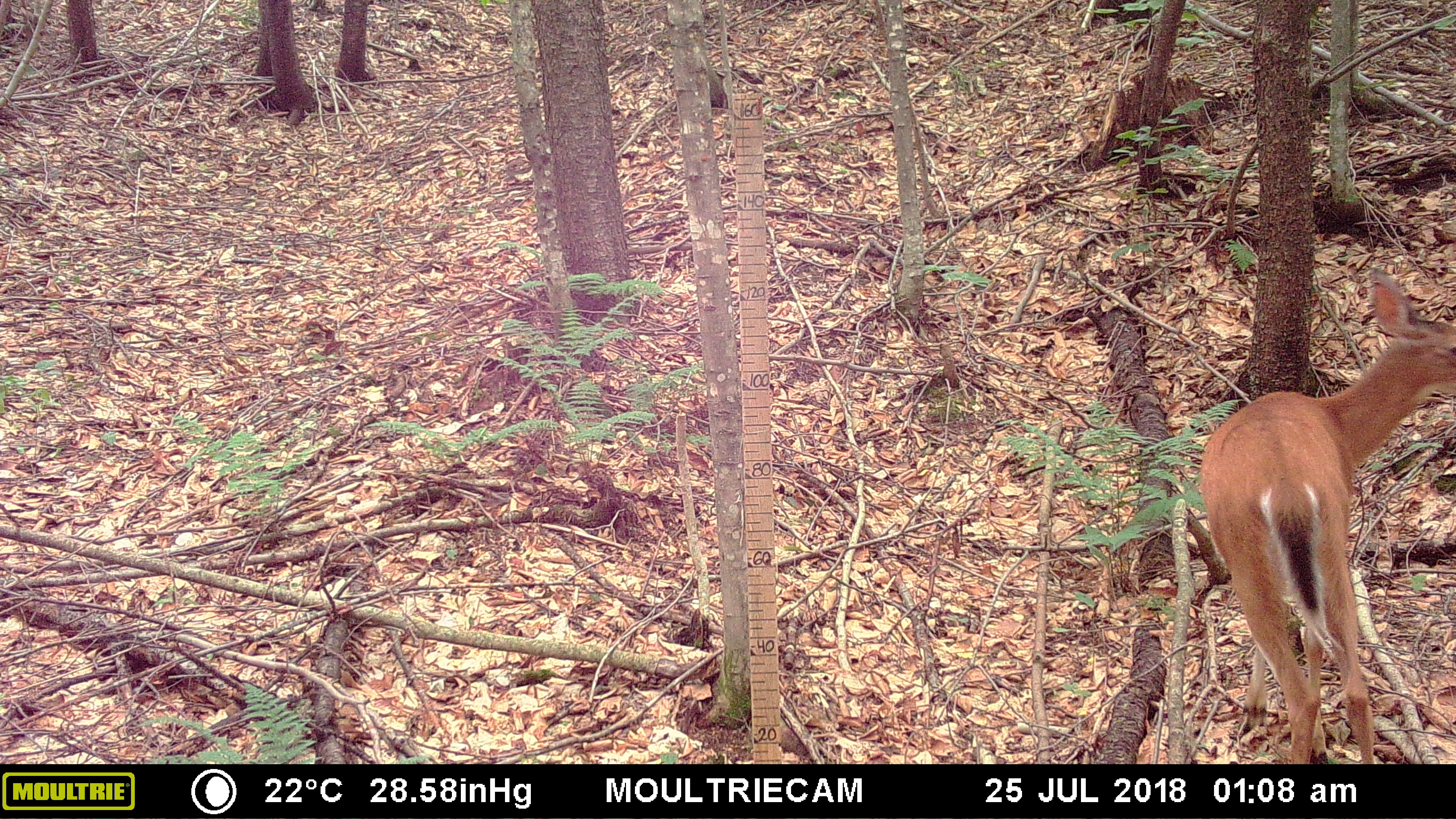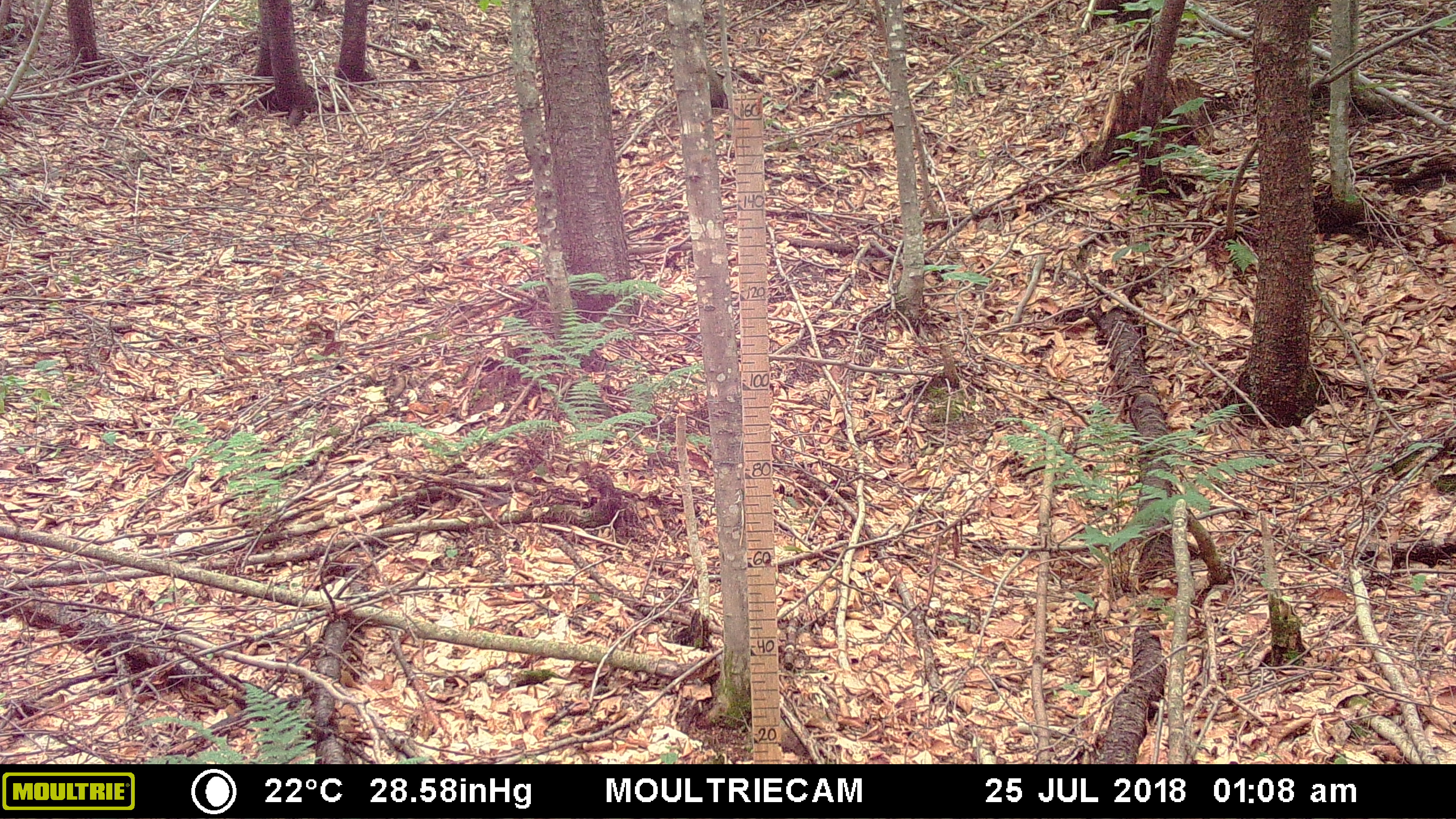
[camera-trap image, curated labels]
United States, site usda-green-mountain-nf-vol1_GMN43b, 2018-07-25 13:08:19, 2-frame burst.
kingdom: Animalia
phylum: Chordata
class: Mammalia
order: Artiodactyla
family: Cervidae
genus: Odocoileus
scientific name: Odocoileus virginianus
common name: white-tailed deer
White-tailed deer (Odocoileus virginianus).